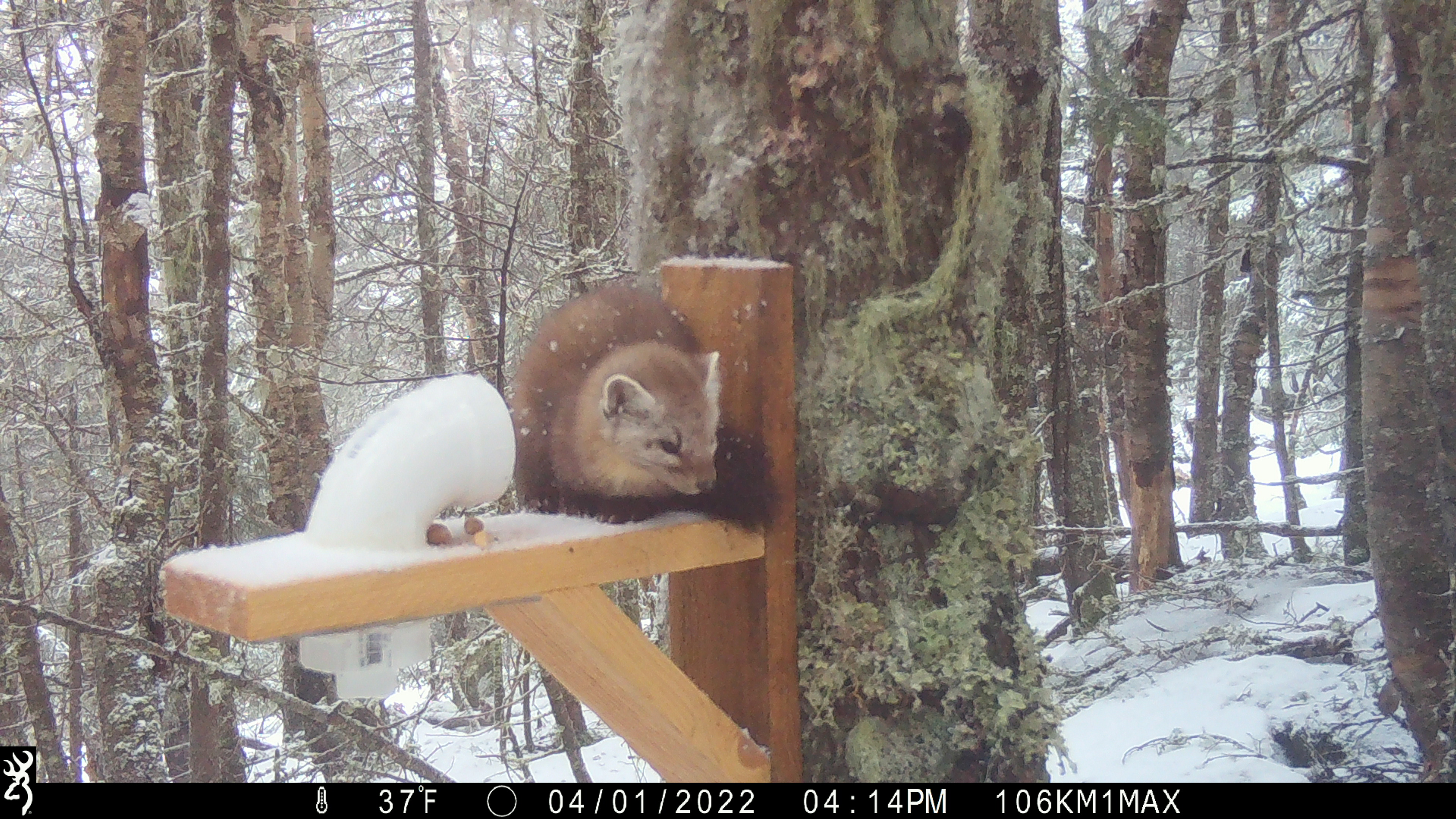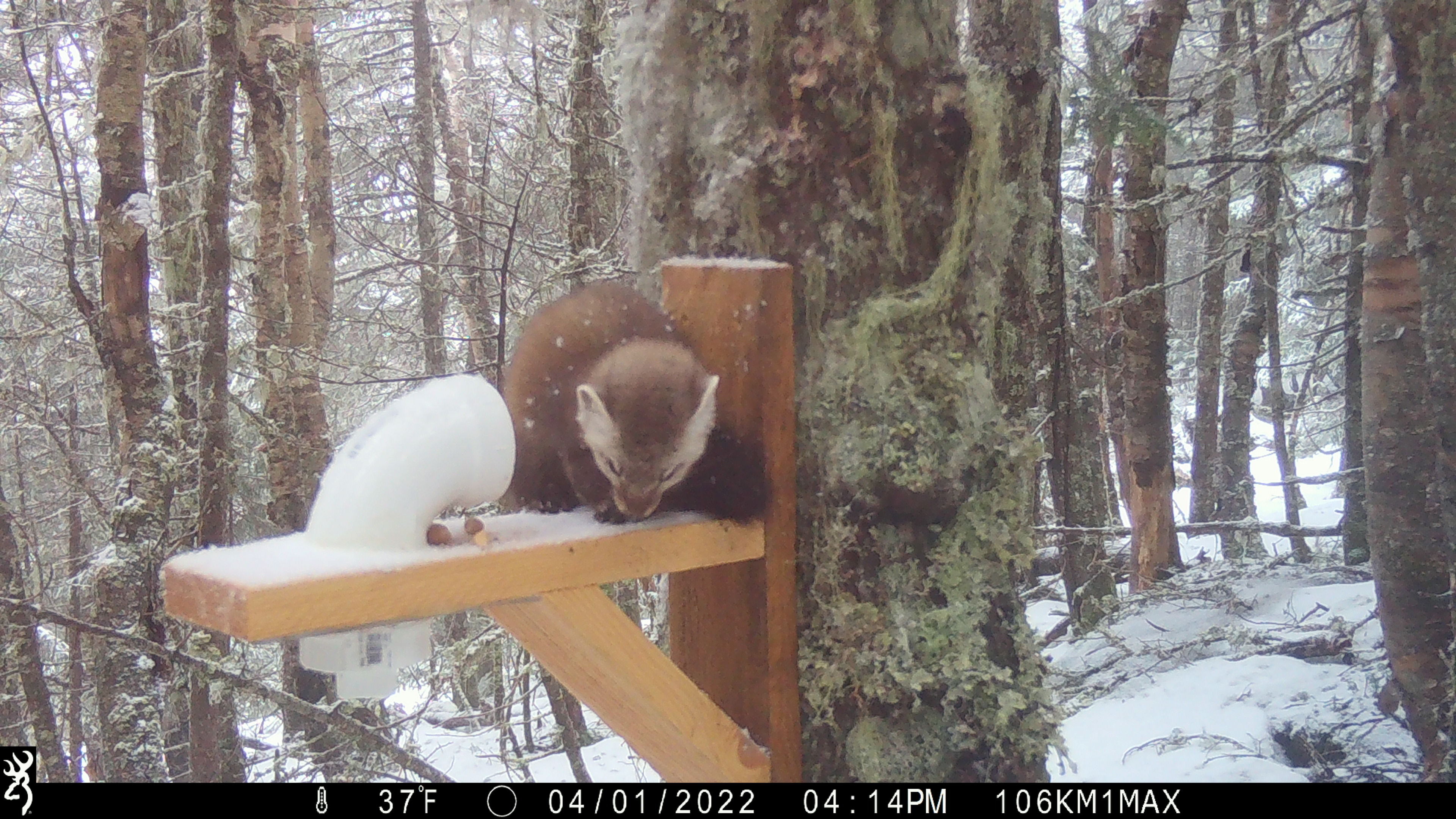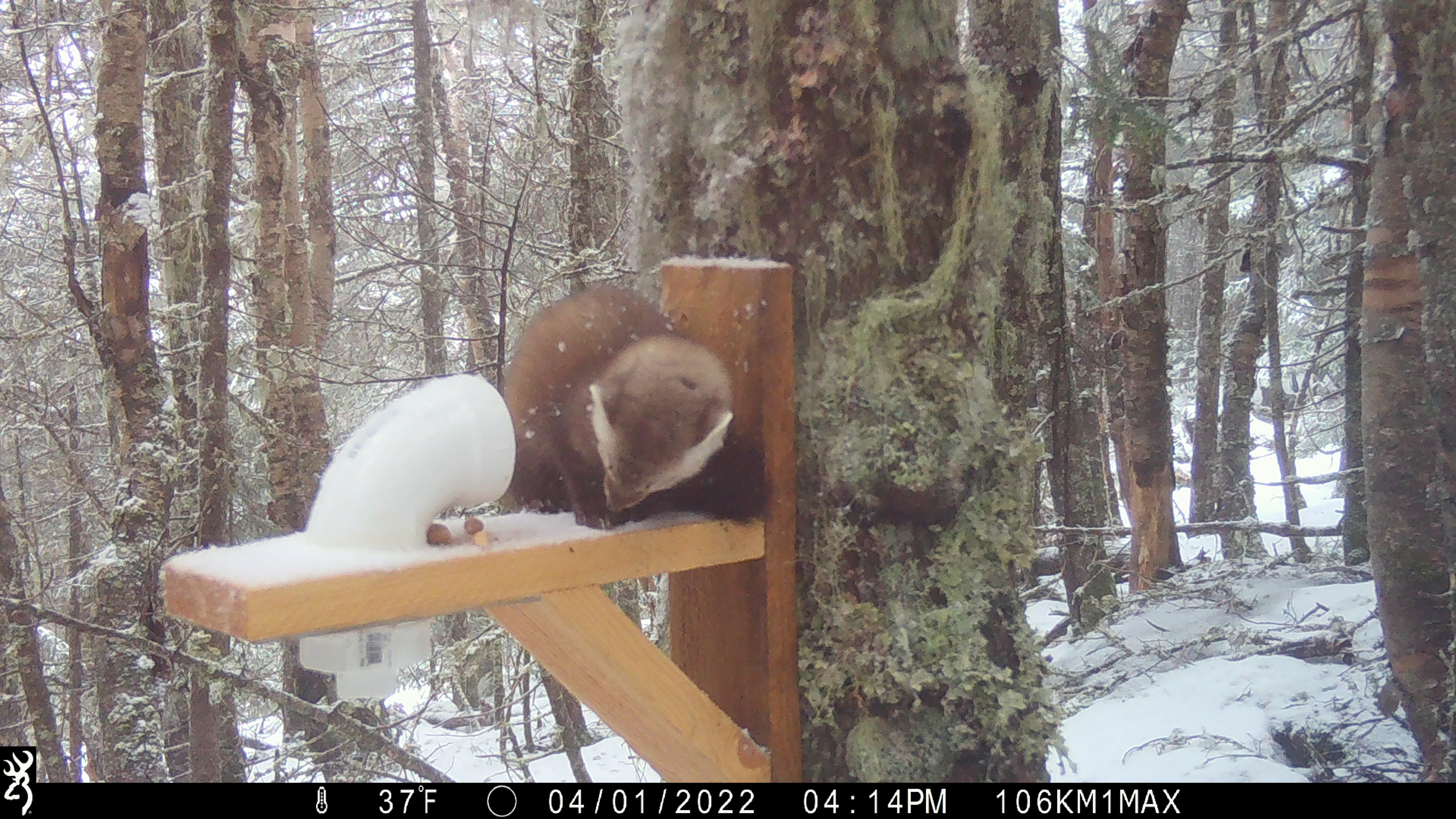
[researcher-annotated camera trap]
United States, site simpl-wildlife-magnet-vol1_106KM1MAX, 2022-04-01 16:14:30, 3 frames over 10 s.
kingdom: Animalia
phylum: Chordata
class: Mammalia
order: Carnivora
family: Mustelidae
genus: Martes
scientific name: Martes americana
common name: american marten